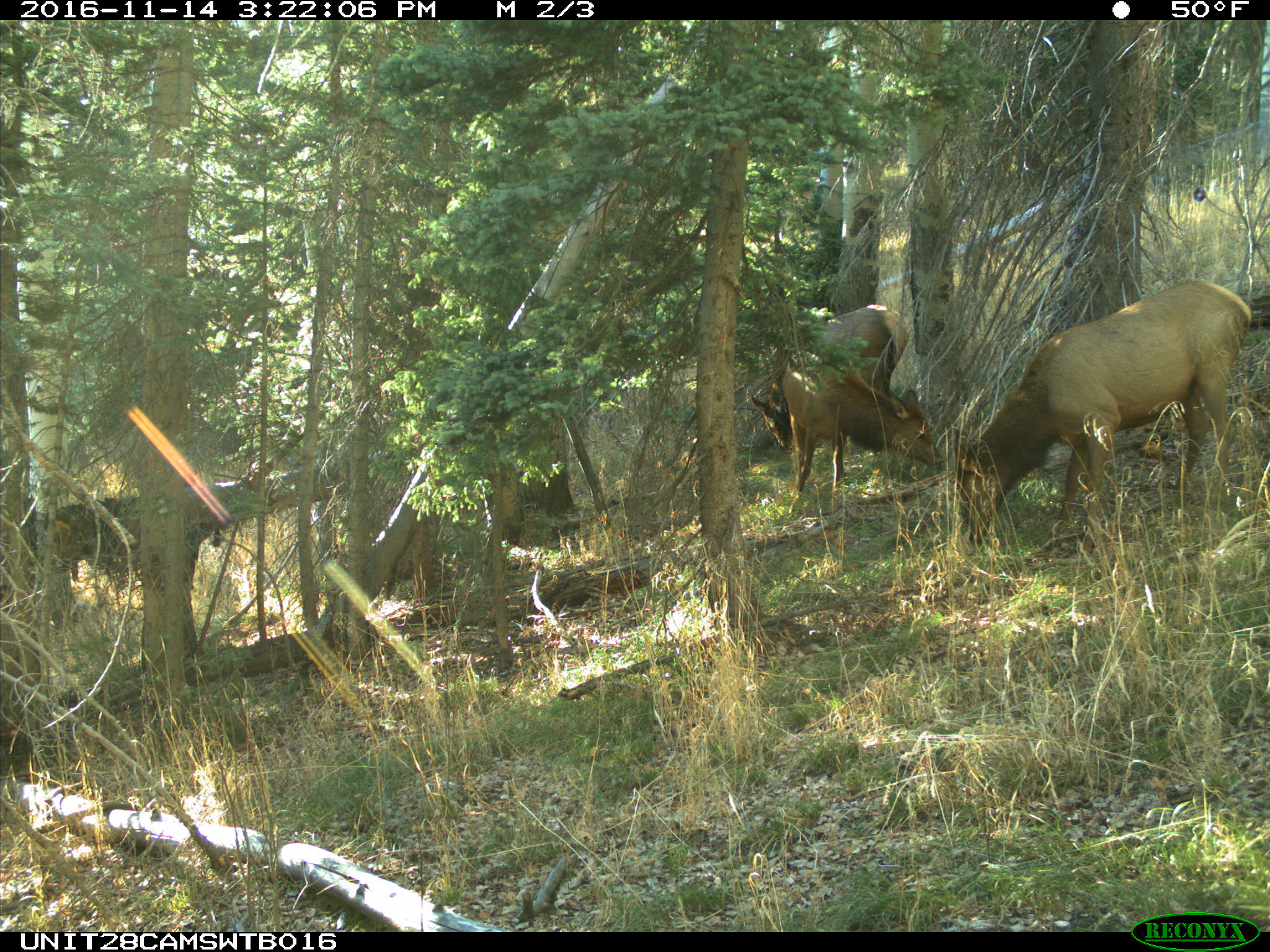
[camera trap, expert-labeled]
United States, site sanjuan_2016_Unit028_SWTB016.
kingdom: Animalia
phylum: Chordata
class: Mammalia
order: Artiodactyla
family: Cervidae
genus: Cervus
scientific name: Cervus elaphus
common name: red deer